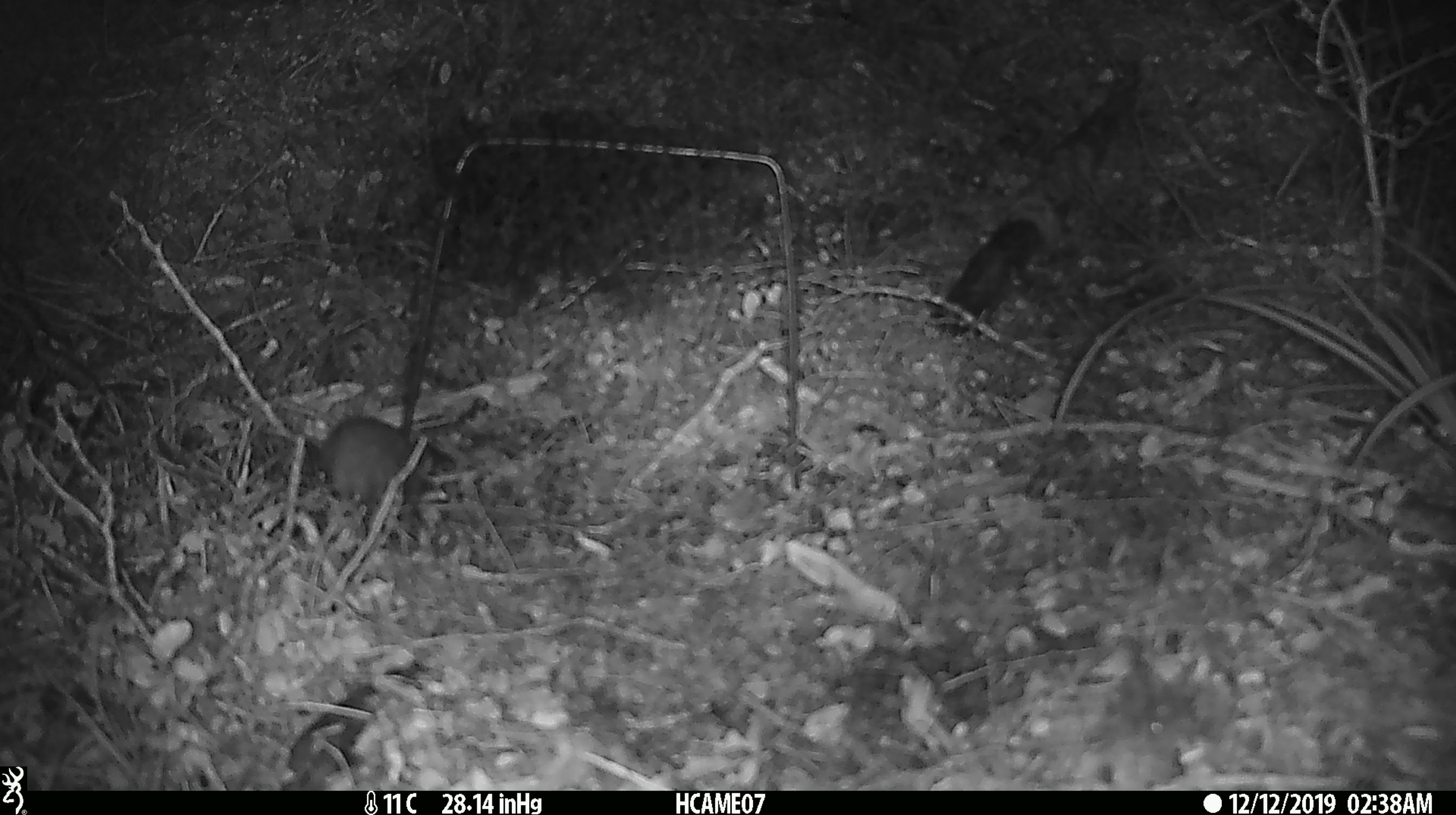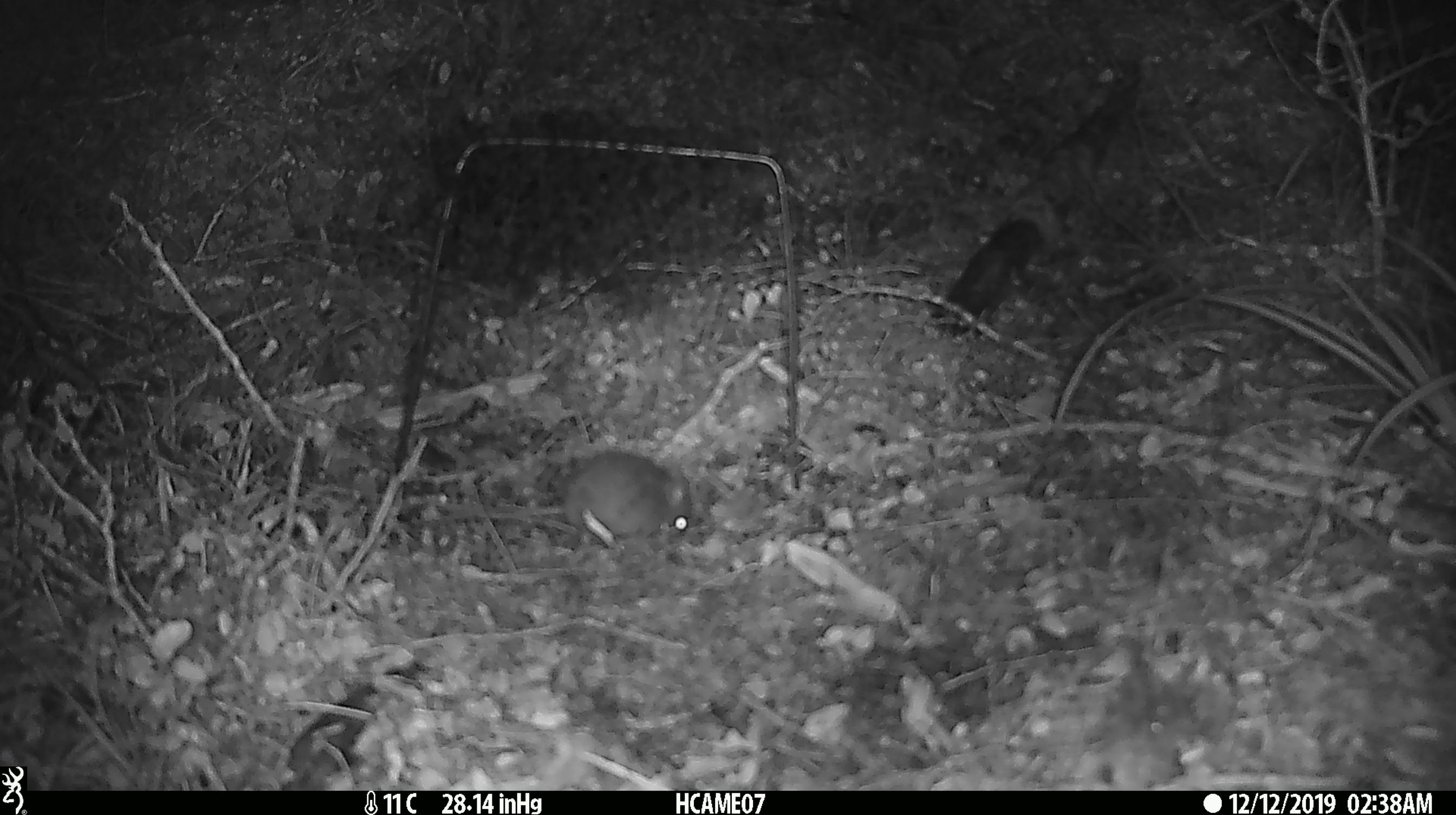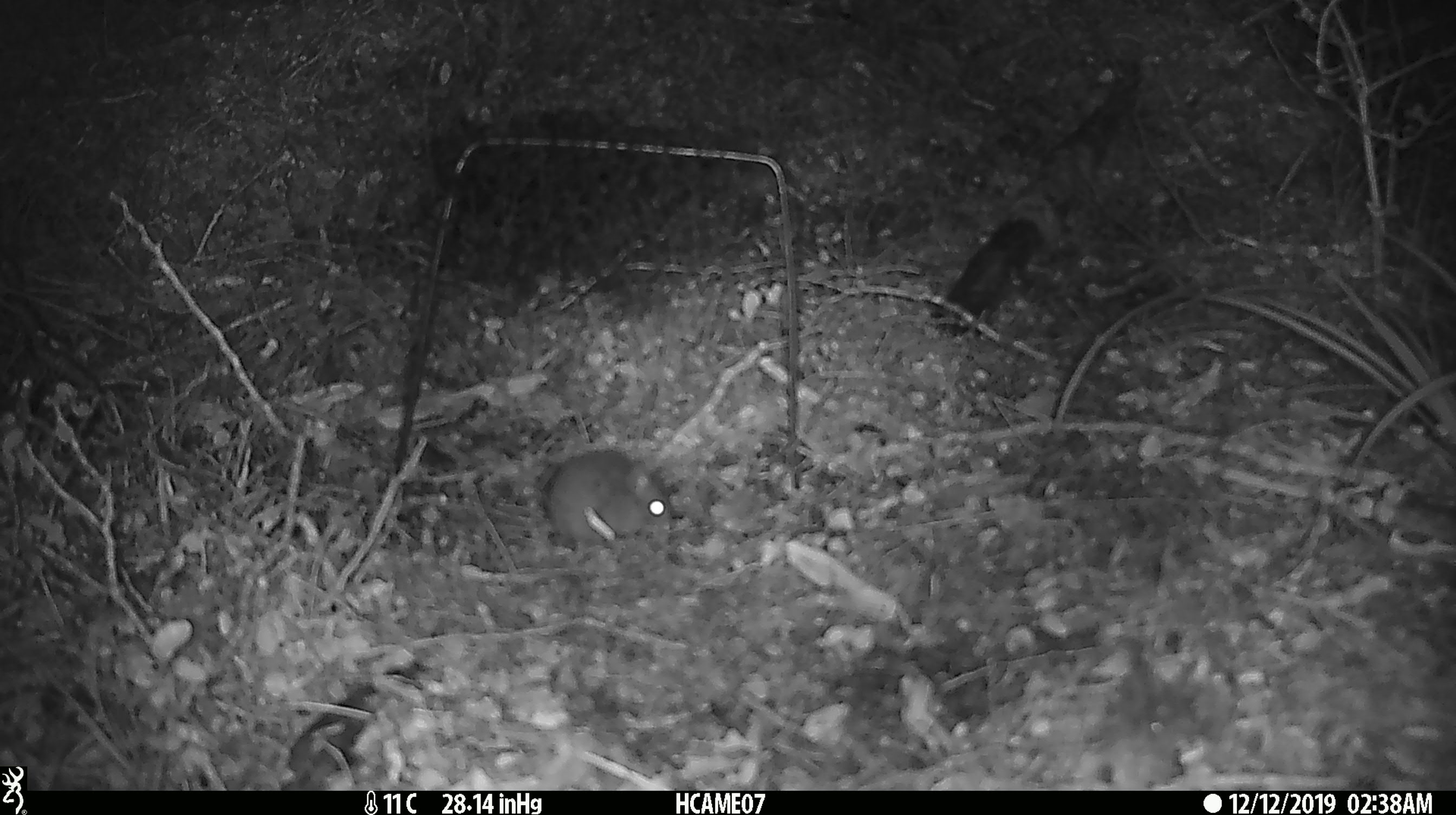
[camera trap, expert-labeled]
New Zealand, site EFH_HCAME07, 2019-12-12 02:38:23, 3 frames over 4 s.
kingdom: Animalia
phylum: Chordata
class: Mammalia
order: Rodentia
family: Muridae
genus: Mus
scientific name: Mus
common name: mouse